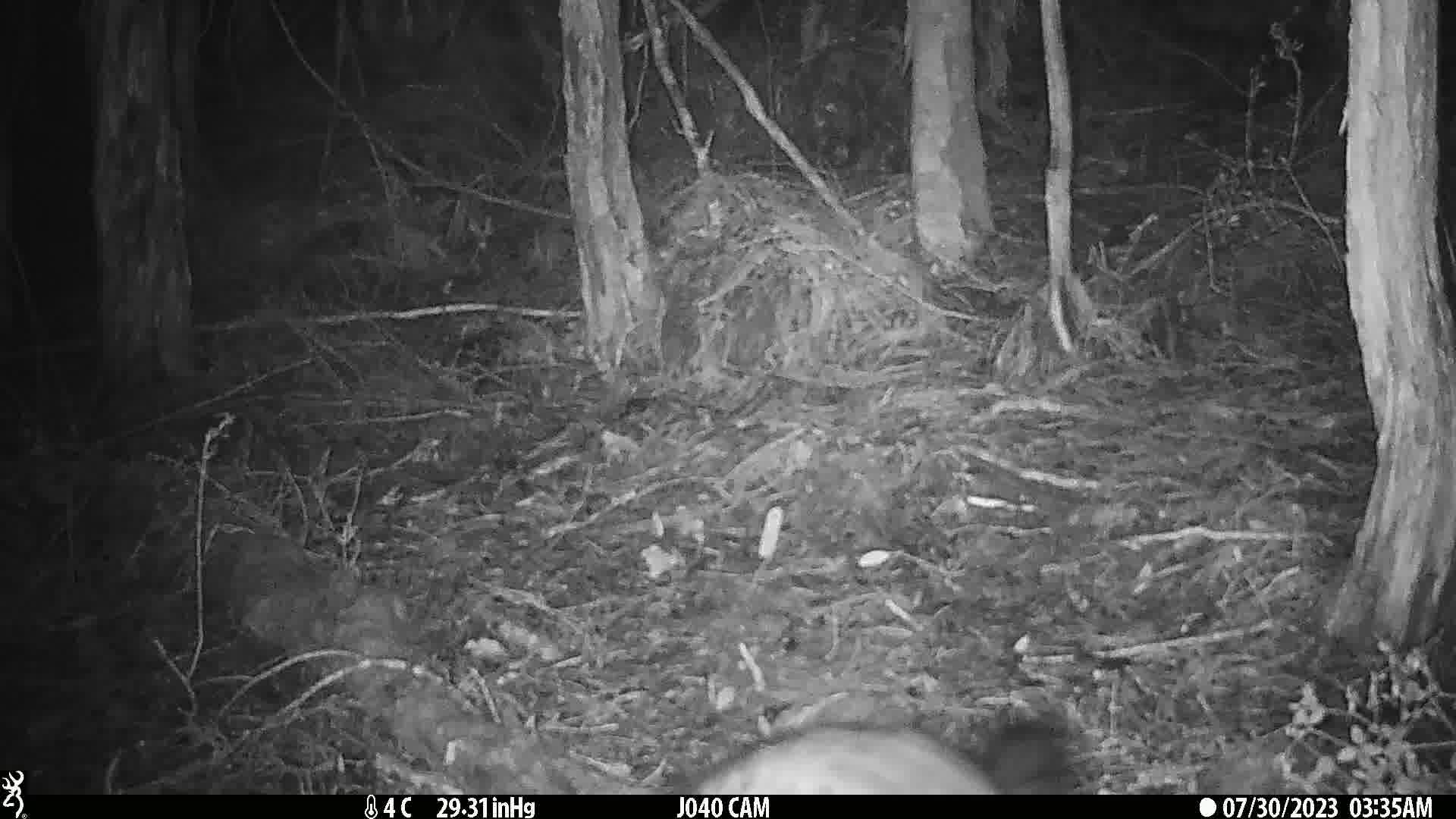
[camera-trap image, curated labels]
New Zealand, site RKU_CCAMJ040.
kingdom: Animalia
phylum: Chordata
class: Mammalia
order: Diprotodontia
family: Phalangeridae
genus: Trichosurus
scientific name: Trichosurus vulpecula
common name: common brushtail possum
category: possum